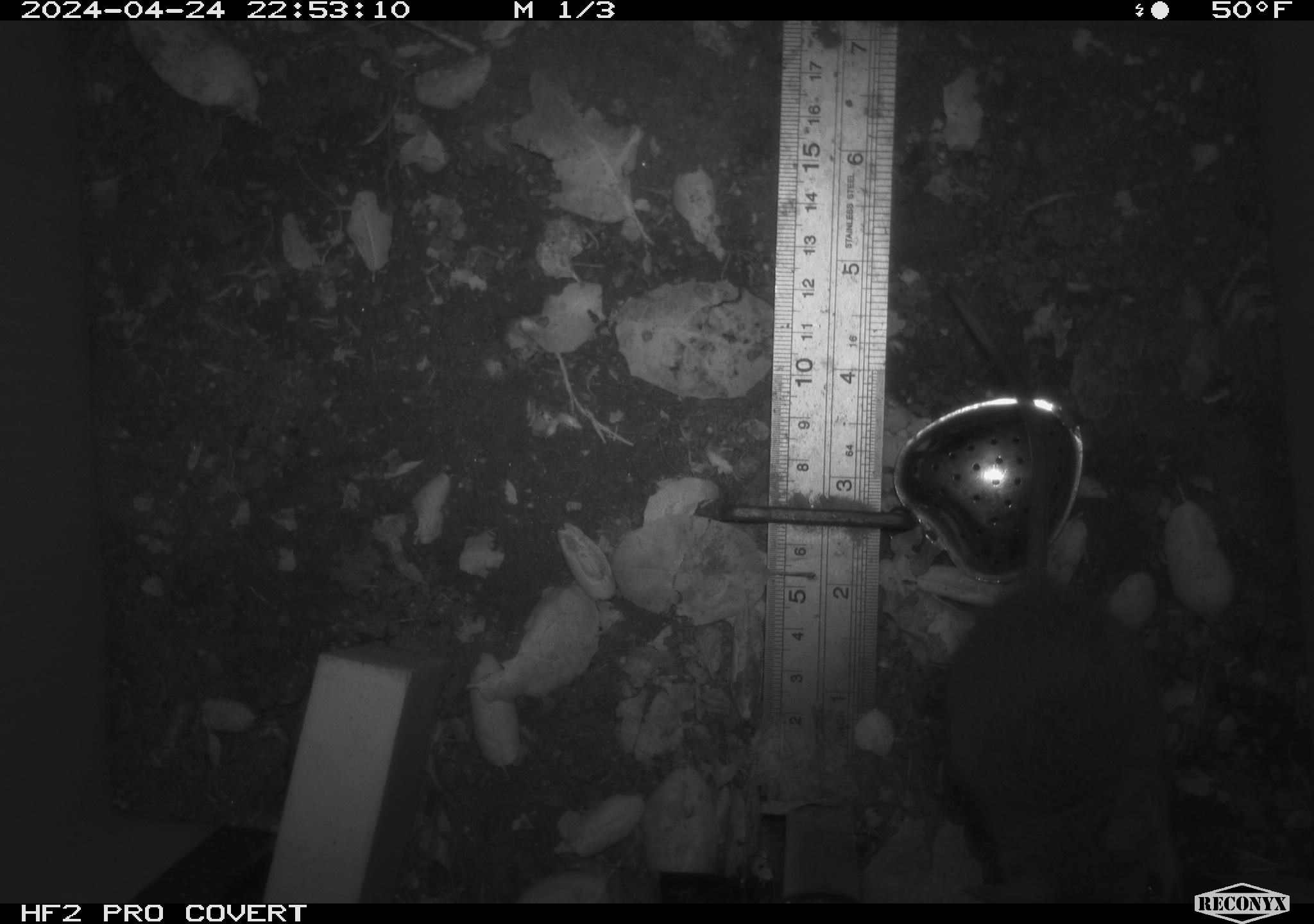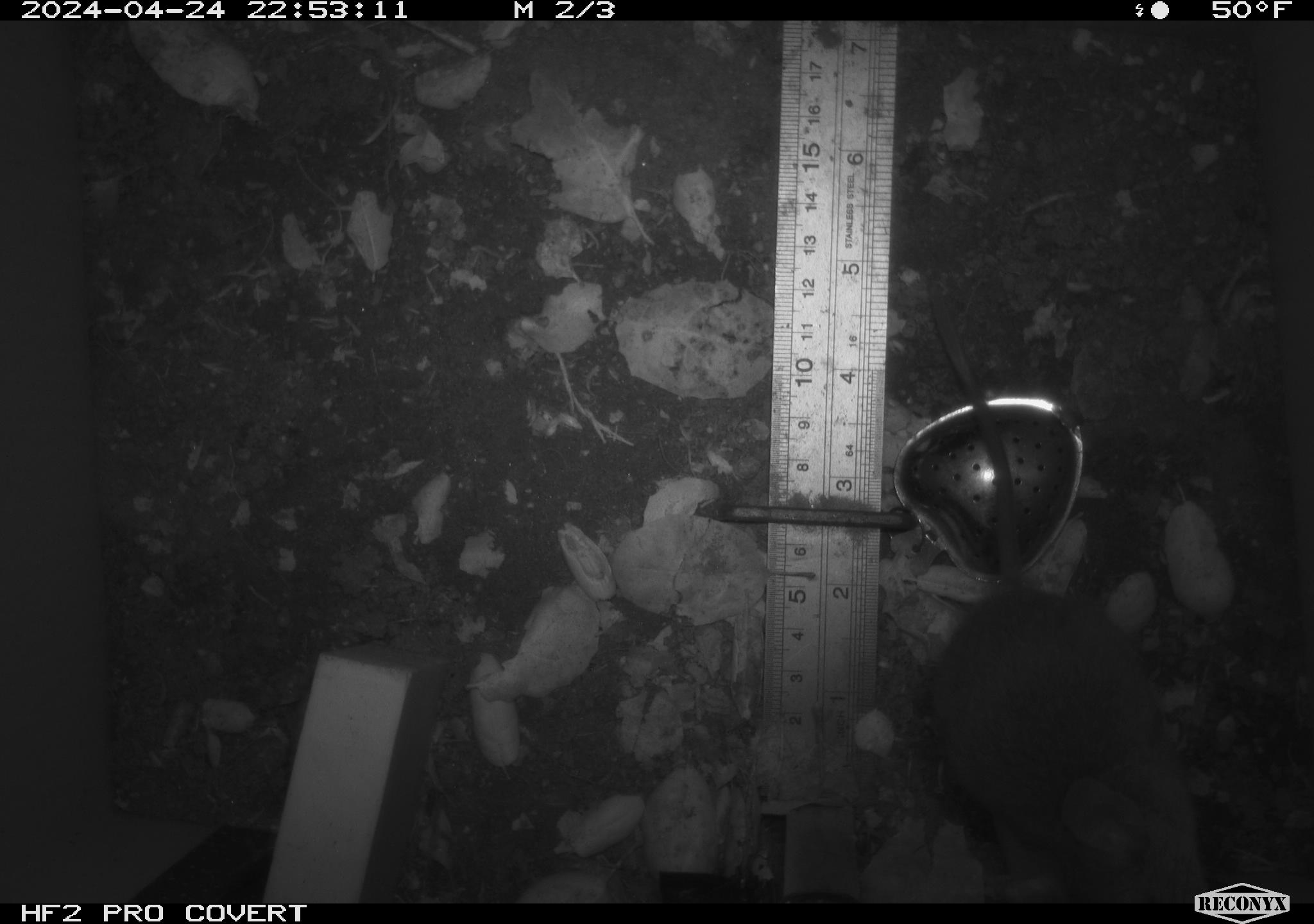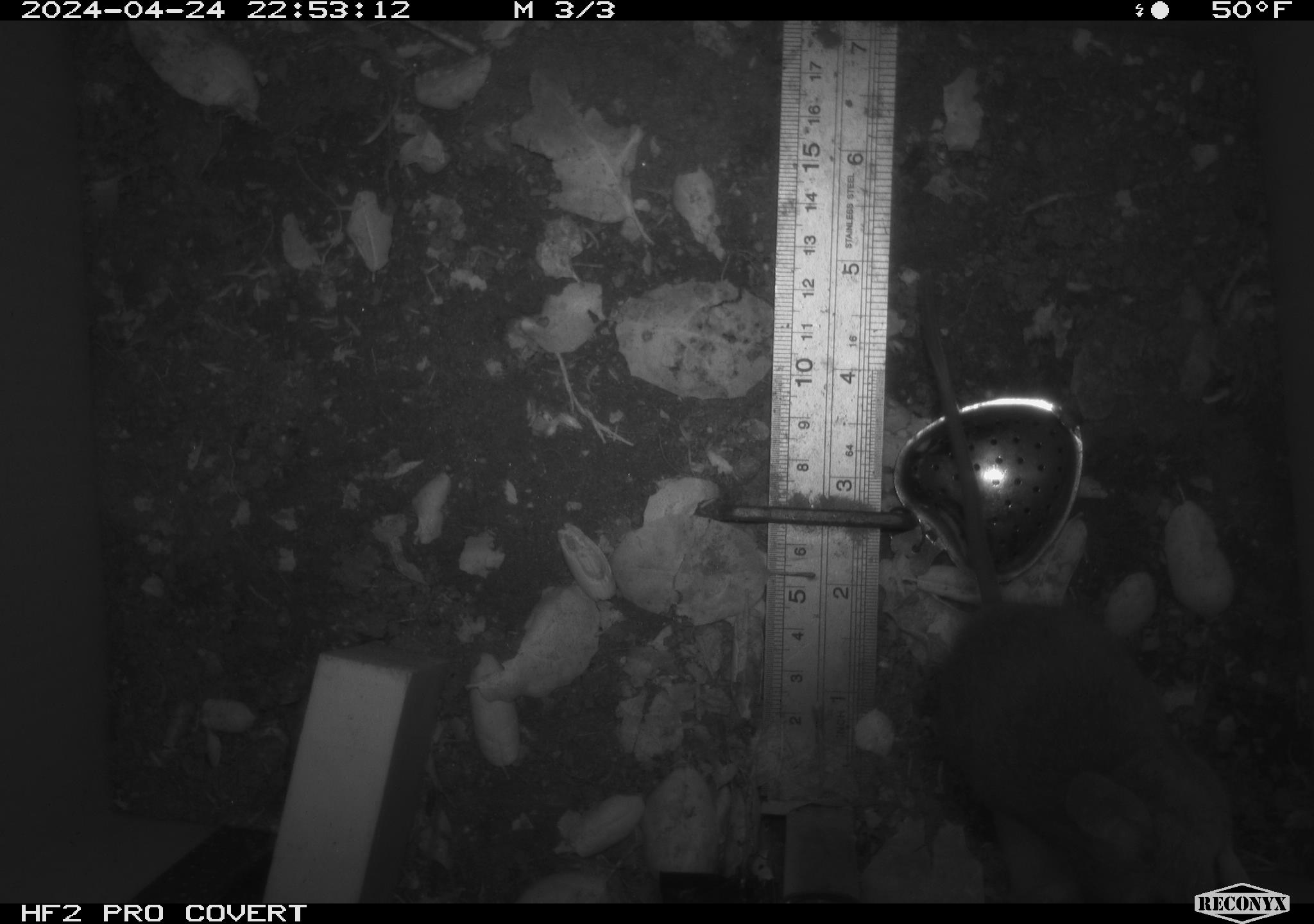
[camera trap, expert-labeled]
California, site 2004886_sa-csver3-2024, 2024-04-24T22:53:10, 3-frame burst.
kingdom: Animalia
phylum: Chordata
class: Mammalia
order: Rodentia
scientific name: Rodentia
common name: rodent